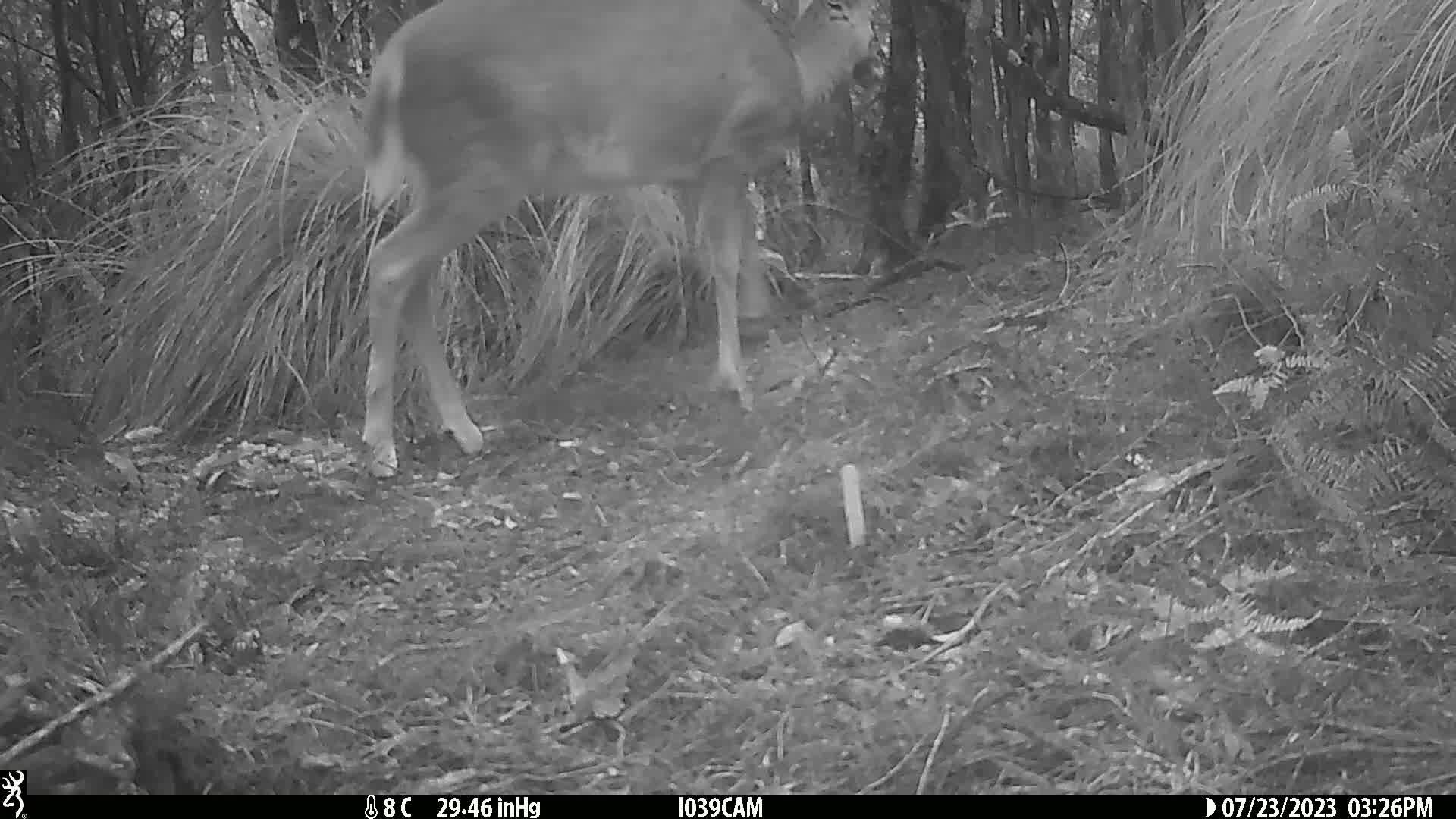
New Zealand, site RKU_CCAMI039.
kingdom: Animalia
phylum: Chordata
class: Mammalia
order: Artiodactyla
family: Cervidae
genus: Odocoileus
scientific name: Odocoileus virginianus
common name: white-tailed deer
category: white tailed deer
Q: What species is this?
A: White tailed deer (white-tailed deer) (Odocoileus virginianus).